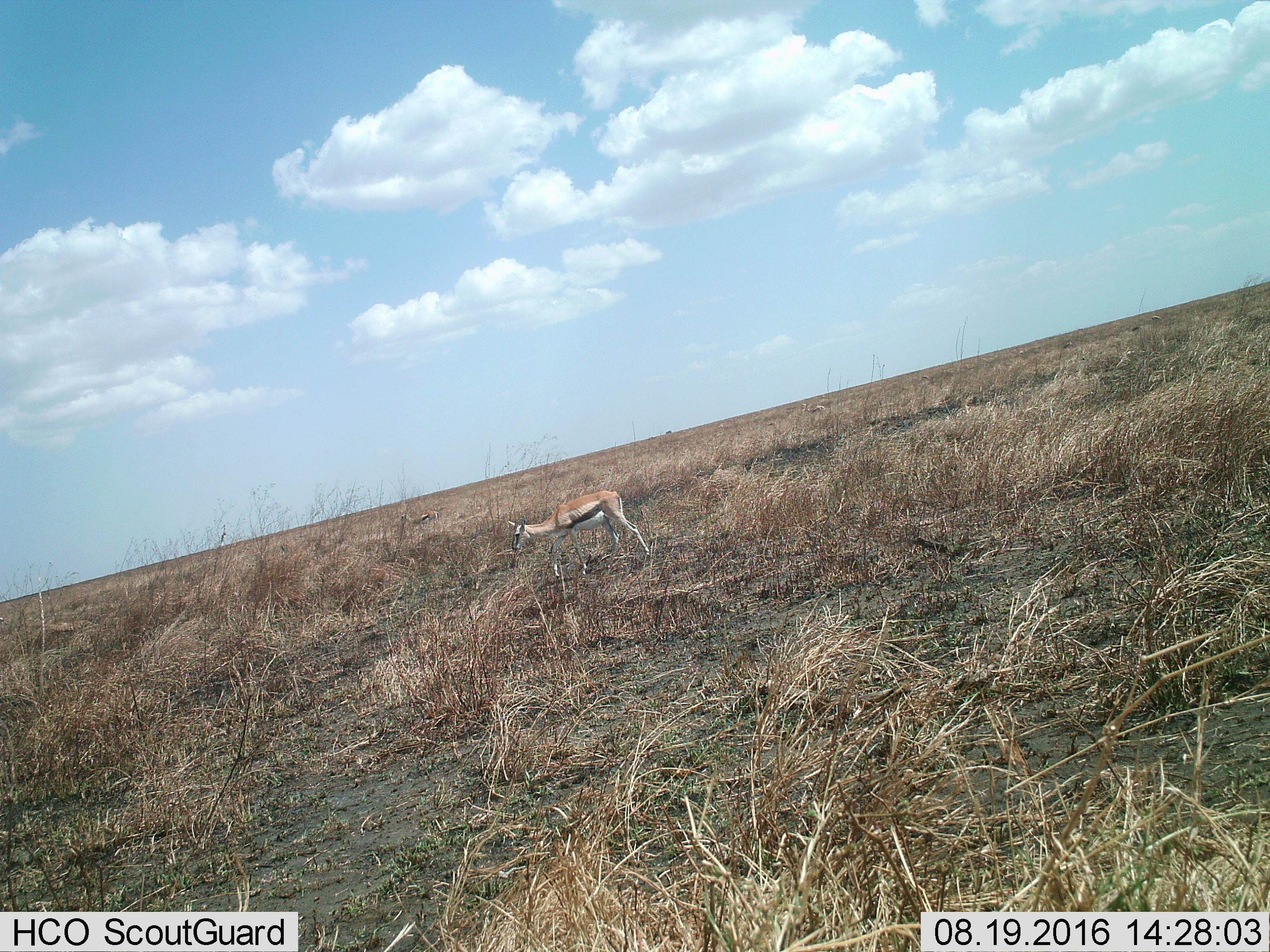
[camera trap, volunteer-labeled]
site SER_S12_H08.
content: unidentified animal